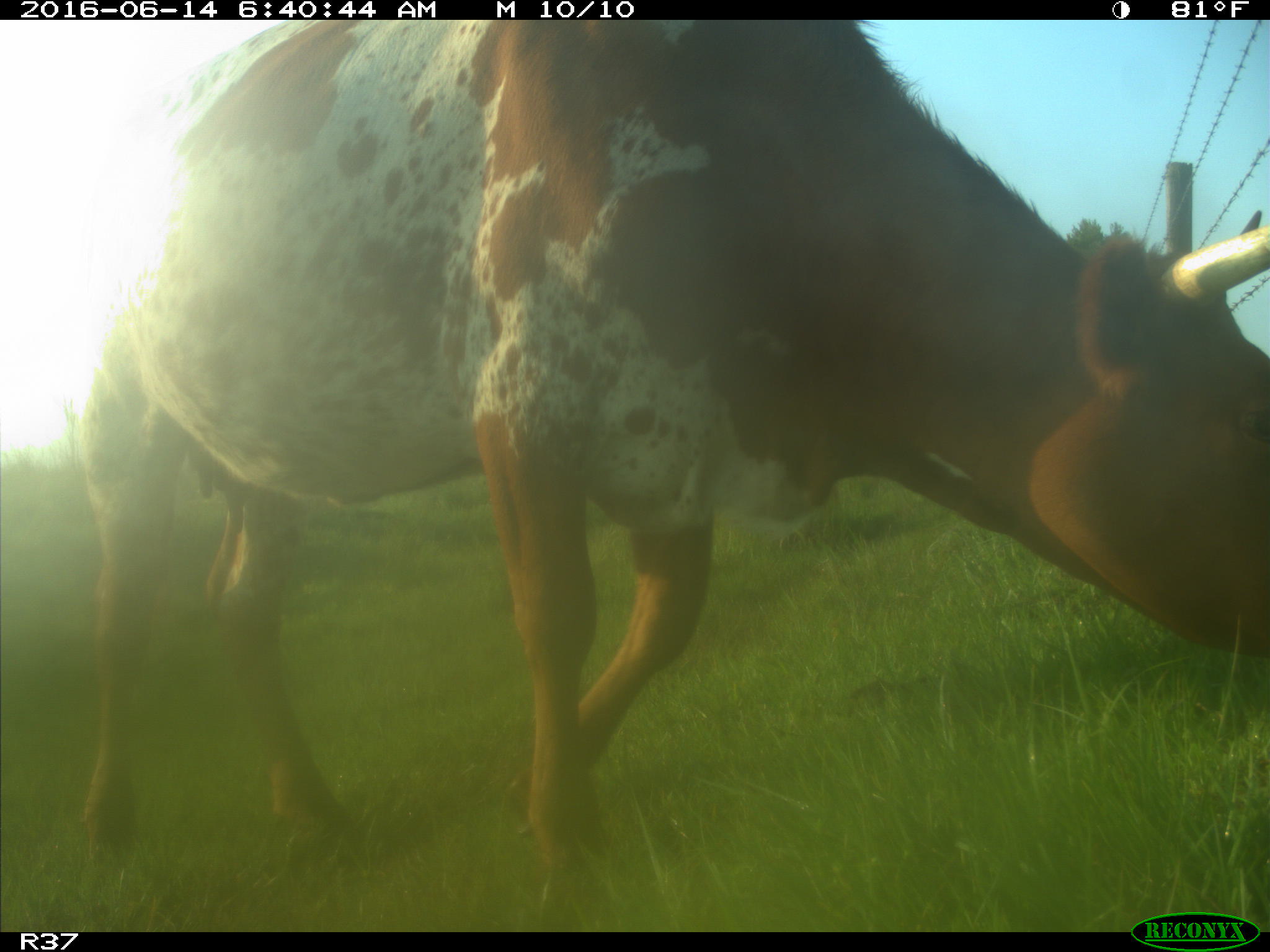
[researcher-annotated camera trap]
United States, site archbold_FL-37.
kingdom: Animalia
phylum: Chordata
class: Mammalia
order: Artiodactyla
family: Bovidae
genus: Bos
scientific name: Bos taurus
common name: domestic cow